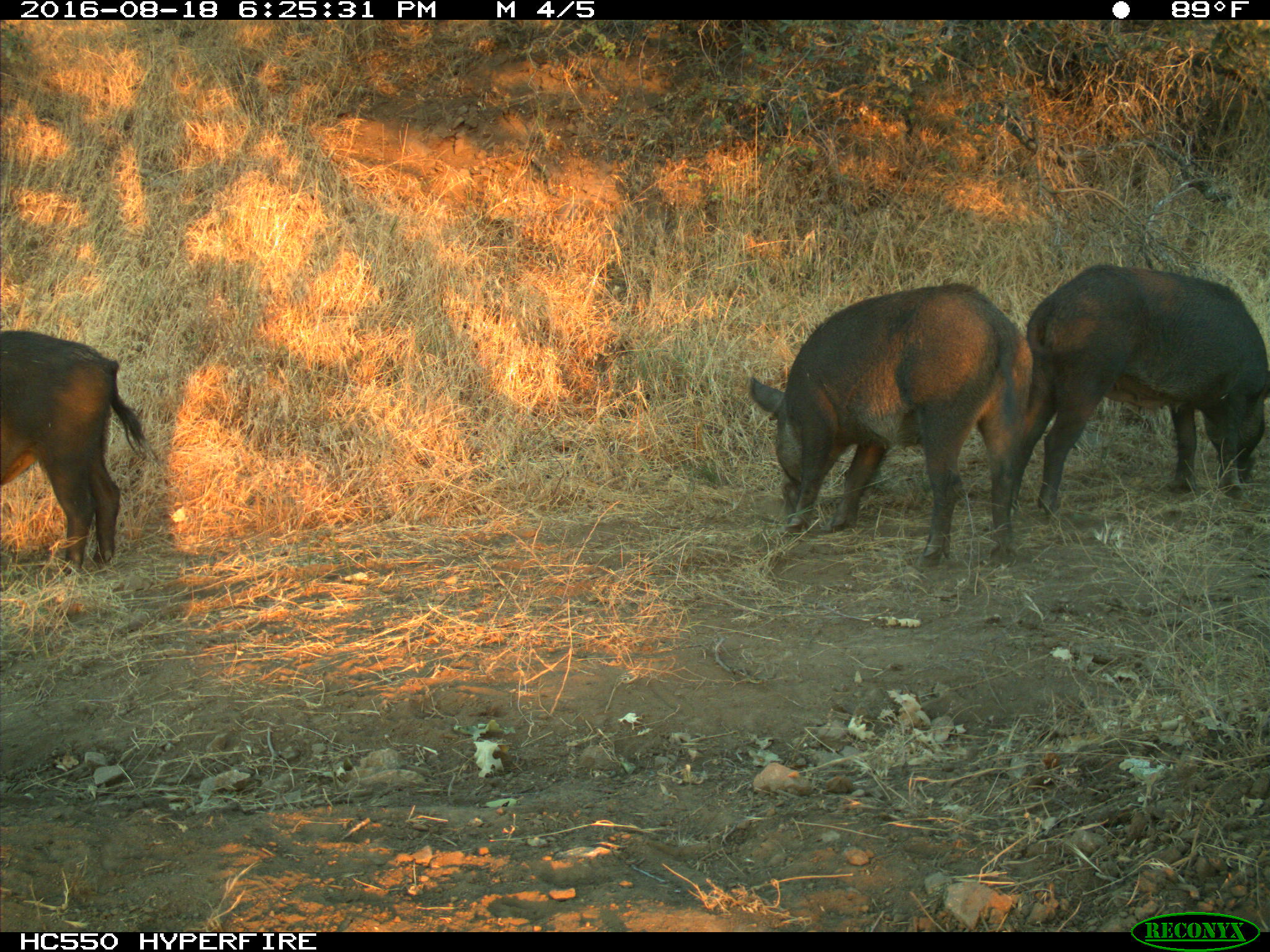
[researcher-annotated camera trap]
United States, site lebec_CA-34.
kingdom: Animalia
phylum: Chordata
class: Mammalia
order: Artiodactyla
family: Suidae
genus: Sus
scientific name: Sus scrofa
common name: wild boar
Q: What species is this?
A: Sus scrofa (wild boar).